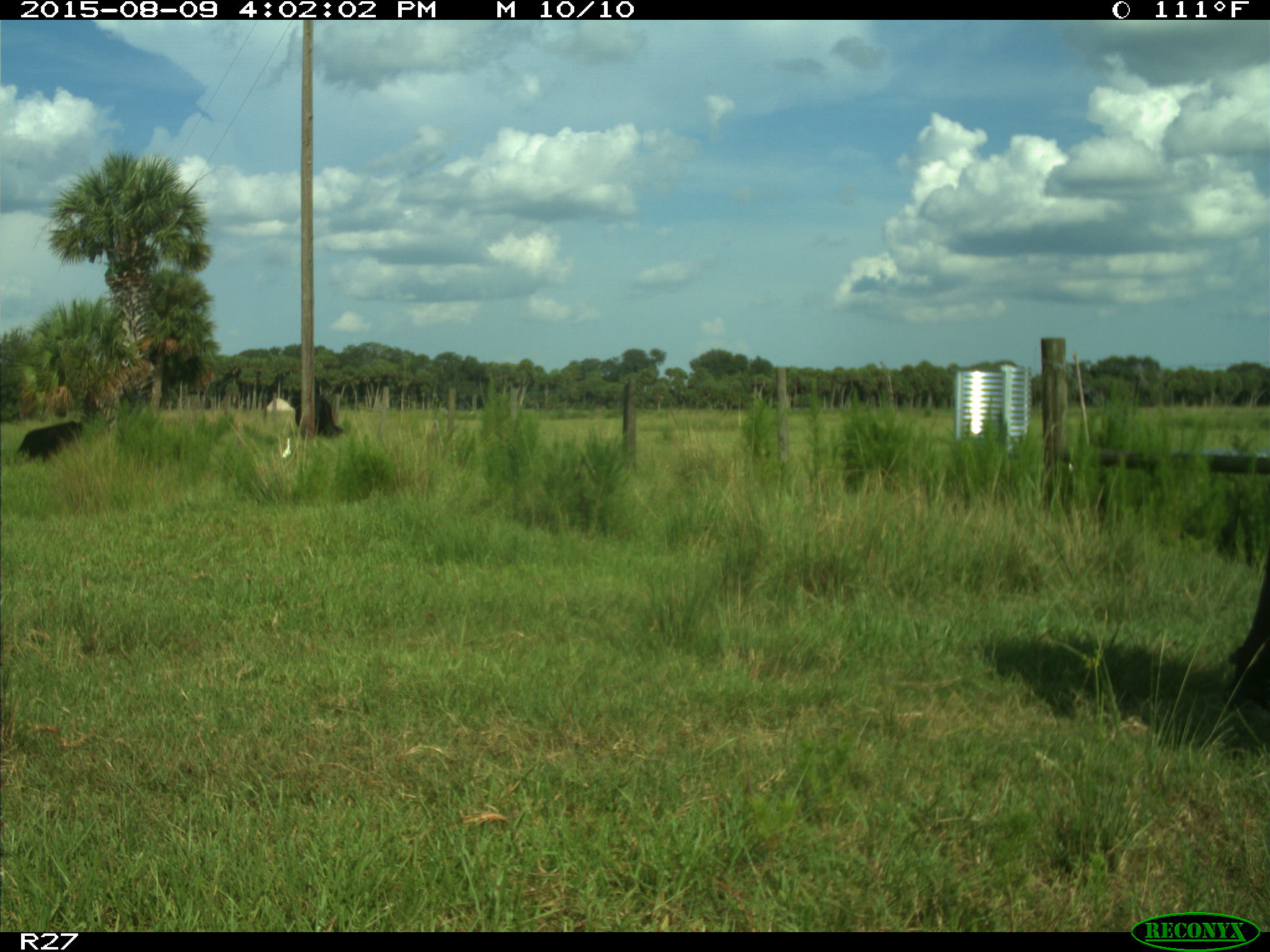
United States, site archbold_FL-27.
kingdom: Animalia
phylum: Chordata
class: Mammalia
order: Artiodactyla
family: Bovidae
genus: Bos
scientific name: Bos taurus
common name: domestic cow